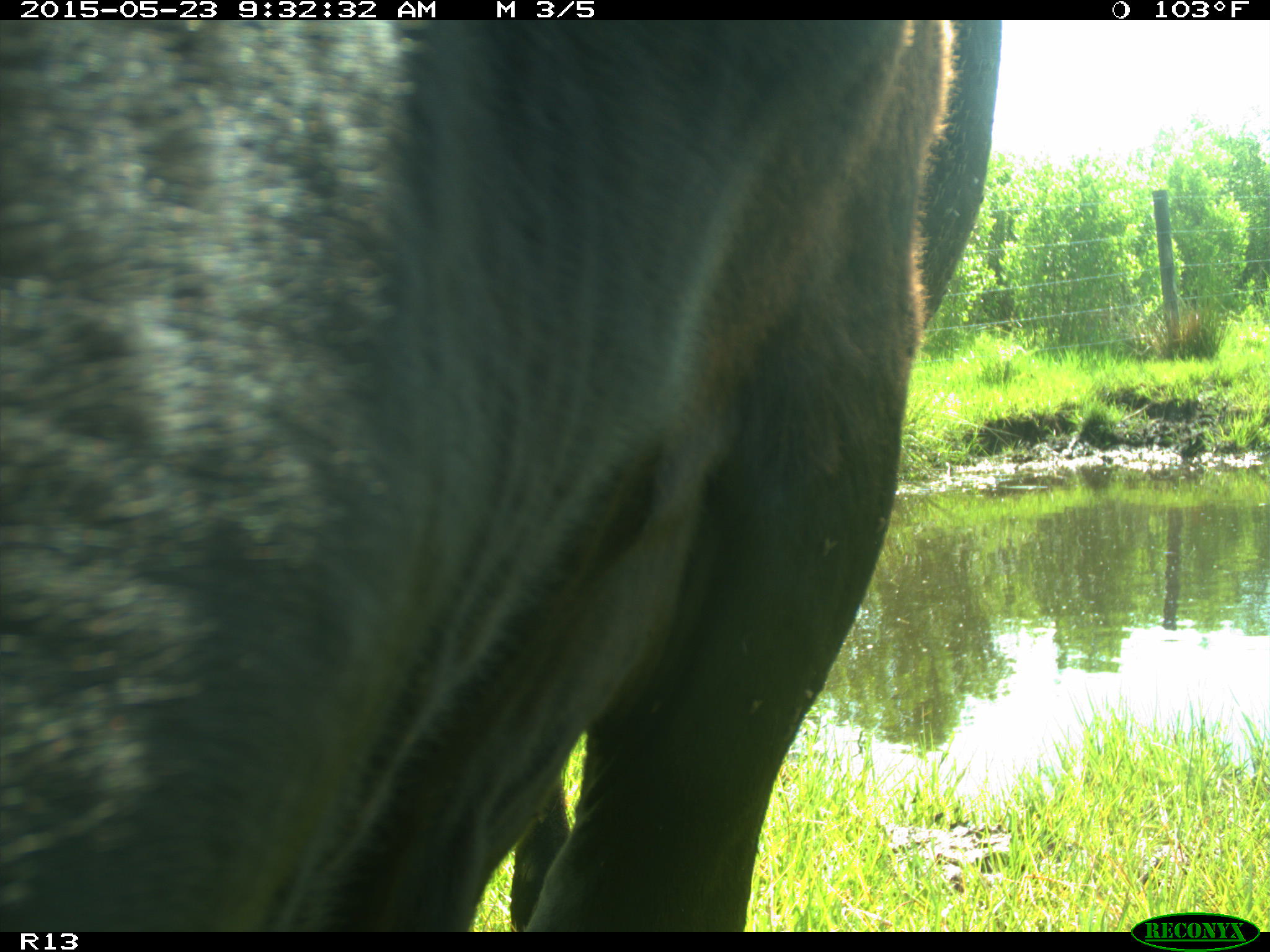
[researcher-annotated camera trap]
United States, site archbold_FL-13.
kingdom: Animalia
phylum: Chordata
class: Mammalia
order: Artiodactyla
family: Bovidae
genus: Bos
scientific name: Bos taurus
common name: domestic cow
Bos taurus (domestic cow).